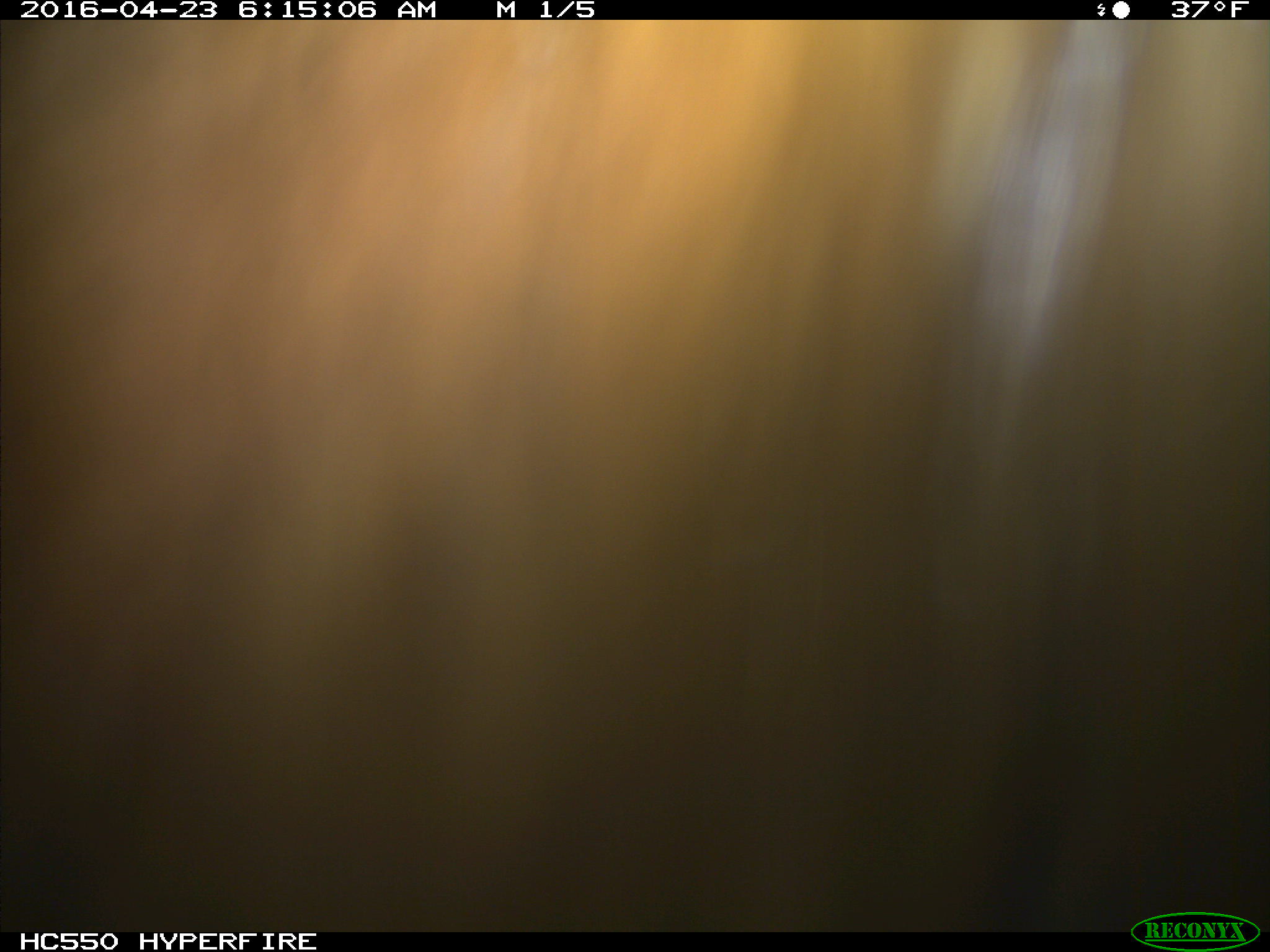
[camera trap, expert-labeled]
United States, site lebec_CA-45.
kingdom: Animalia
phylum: Chordata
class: Mammalia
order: Artiodactyla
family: Bovidae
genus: Bos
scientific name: Bos taurus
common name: domestic cow